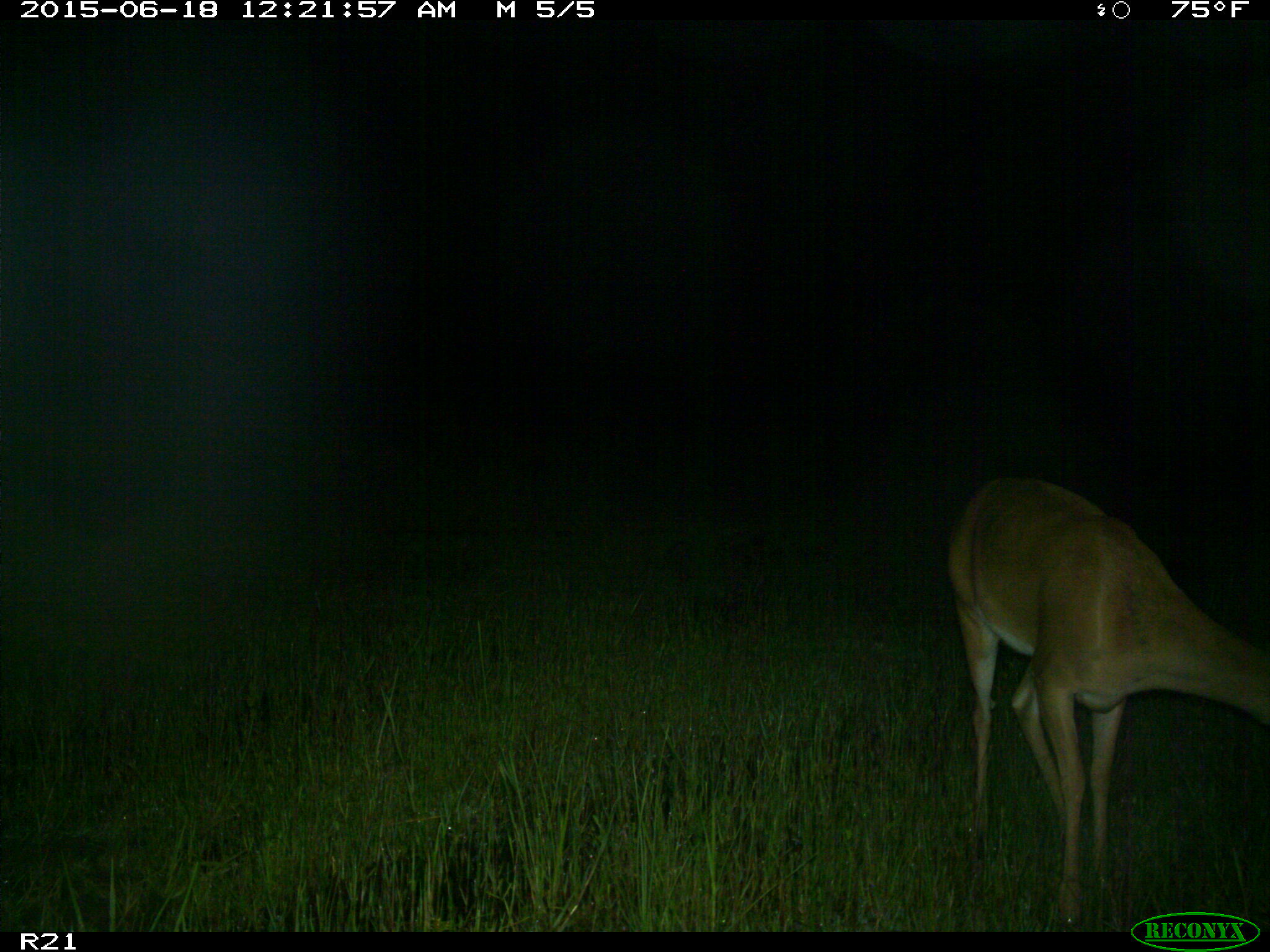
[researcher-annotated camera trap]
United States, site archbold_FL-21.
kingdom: Animalia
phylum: Chordata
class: Mammalia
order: Artiodactyla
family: Cervidae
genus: Odocoileus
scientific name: Odocoileus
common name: deer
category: unidentified deer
Unidentified deer (deer) (Odocoileus).